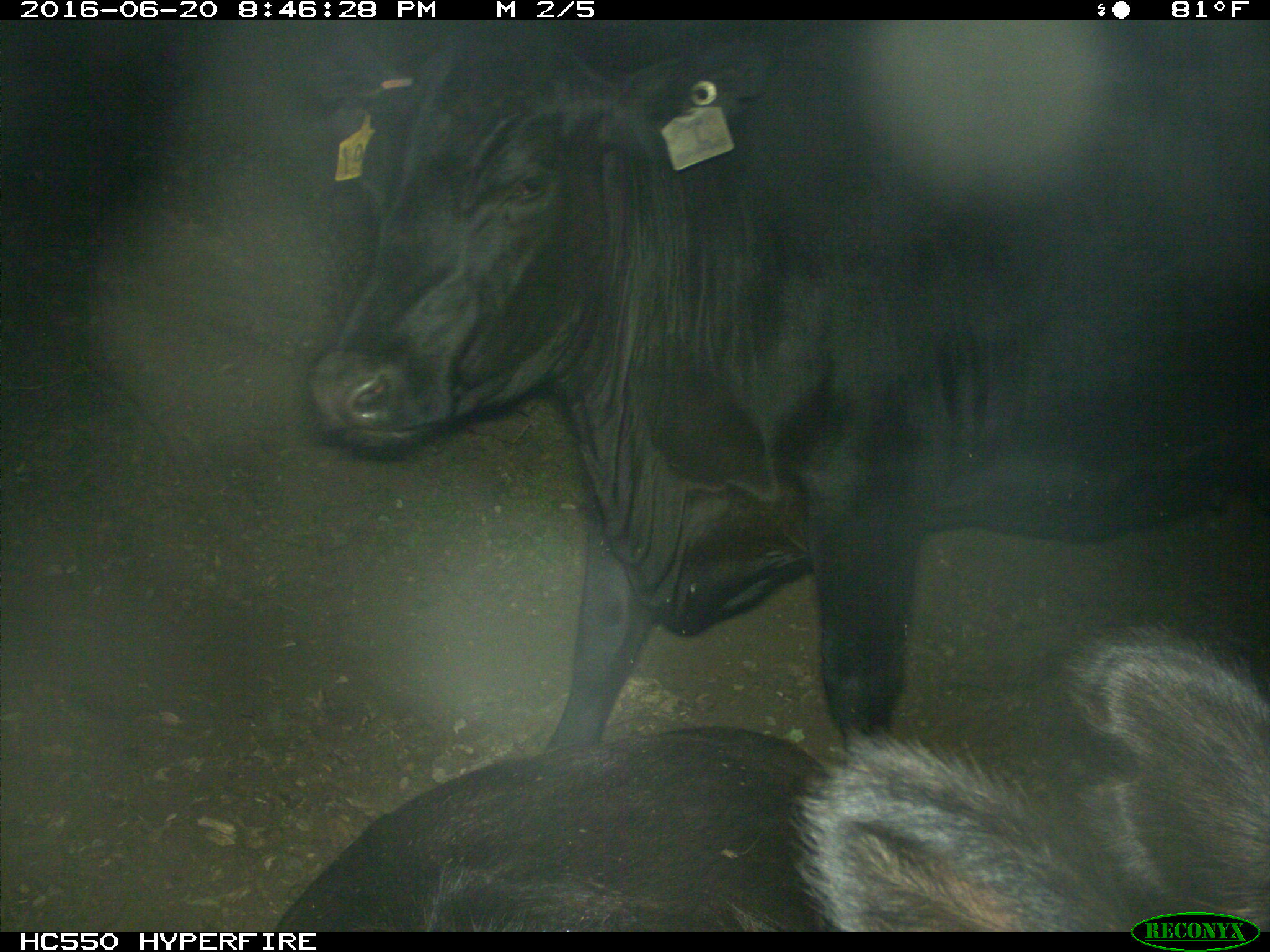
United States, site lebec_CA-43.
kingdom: Animalia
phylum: Chordata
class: Mammalia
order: Artiodactyla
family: Bovidae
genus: Bos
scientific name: Bos taurus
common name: domestic cow